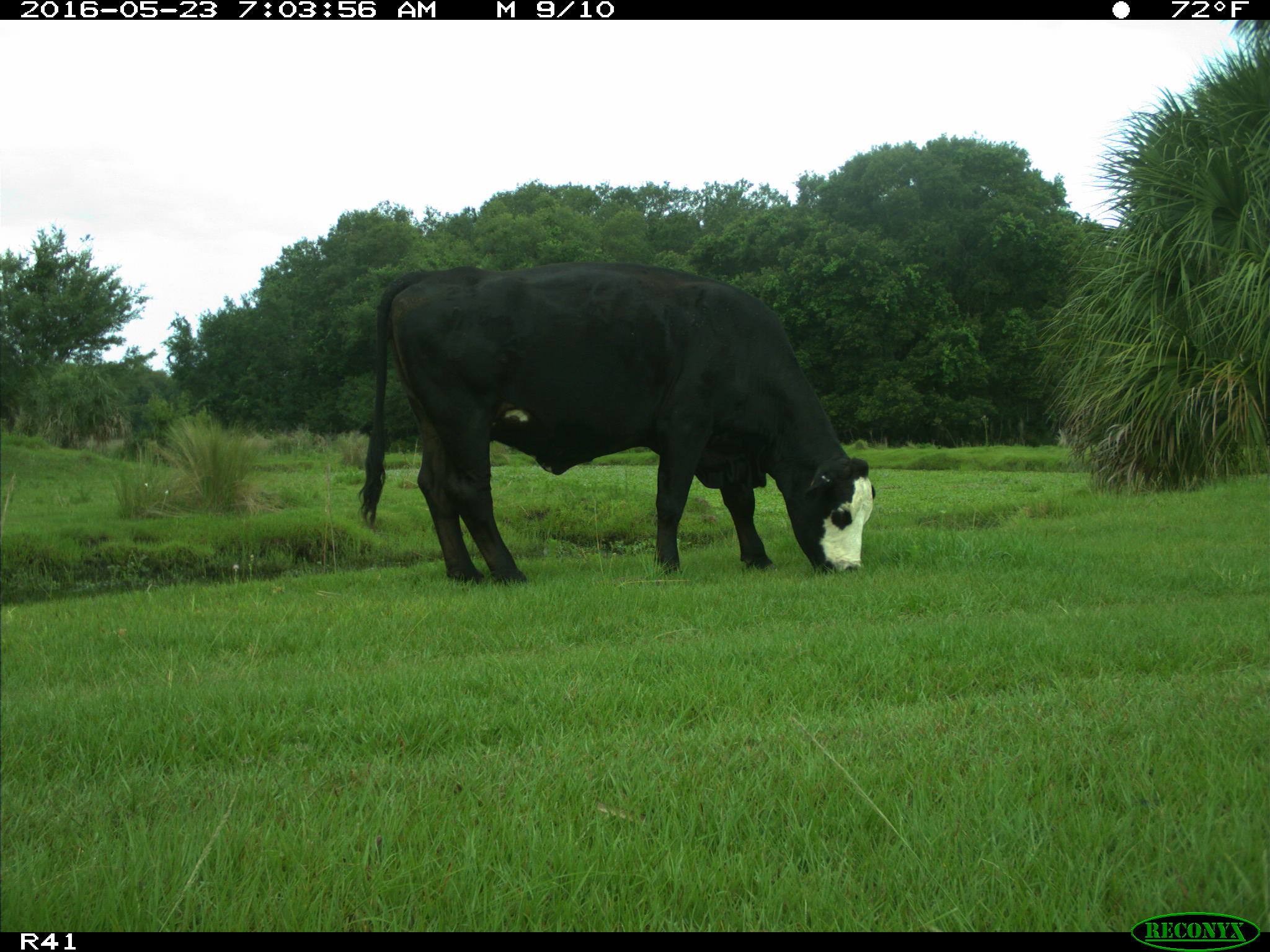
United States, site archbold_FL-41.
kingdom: Animalia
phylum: Chordata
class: Mammalia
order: Artiodactyla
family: Bovidae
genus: Bos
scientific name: Bos taurus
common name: domestic cow